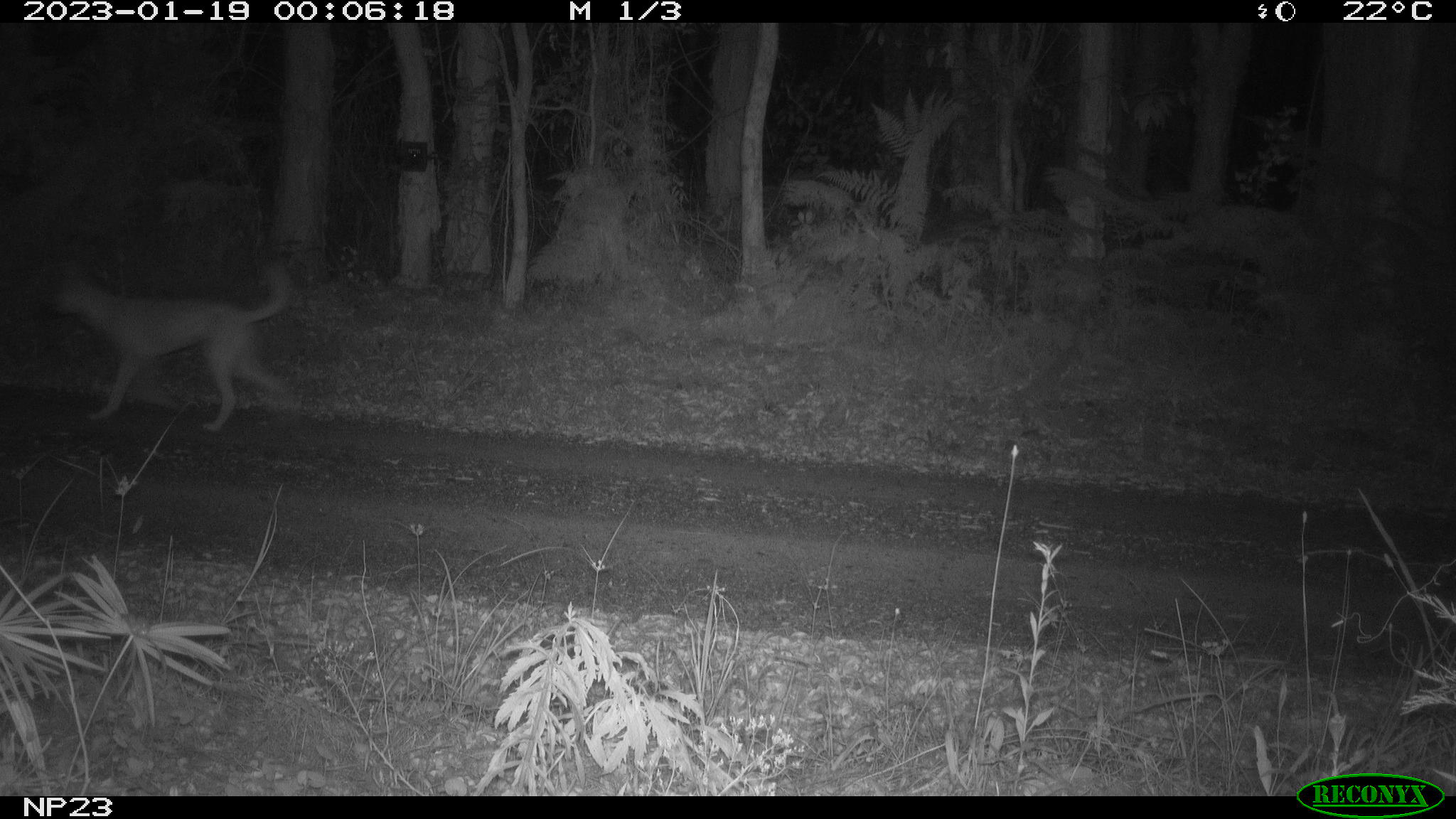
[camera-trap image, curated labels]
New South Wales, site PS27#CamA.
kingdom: Animalia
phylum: Chordata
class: Mammalia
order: Carnivora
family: Canidae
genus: Canis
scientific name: Canis familiaris dingo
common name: dingo